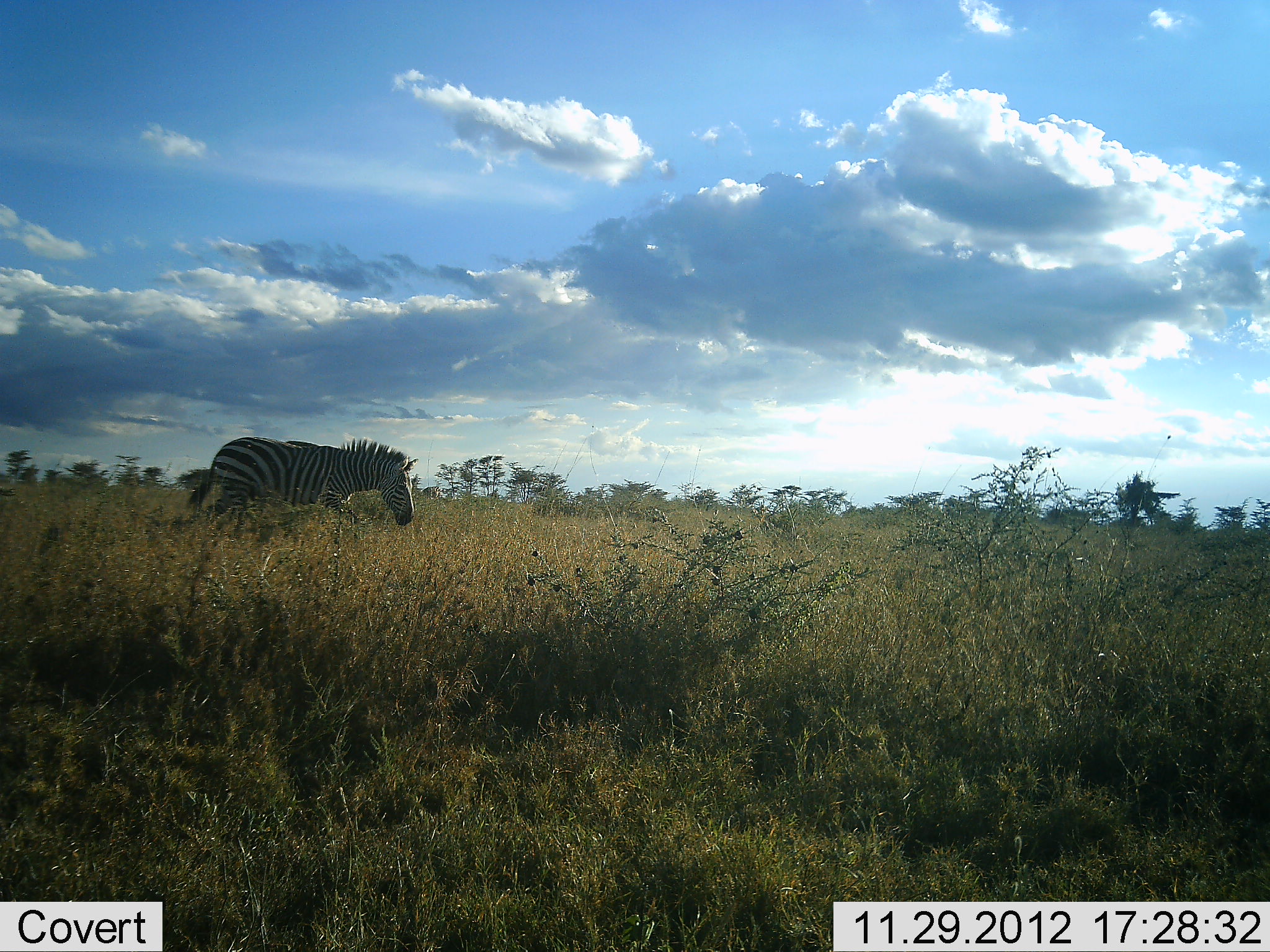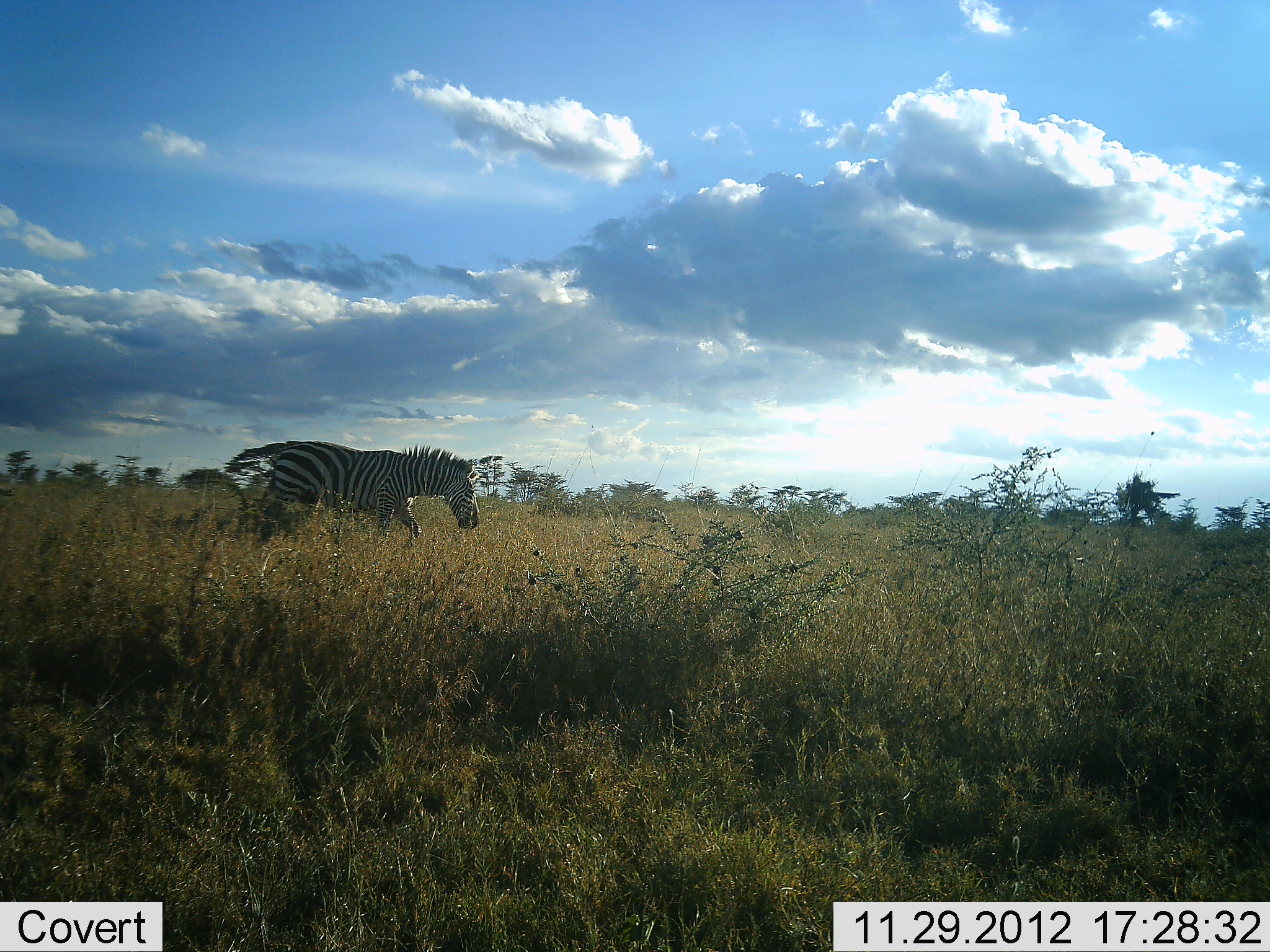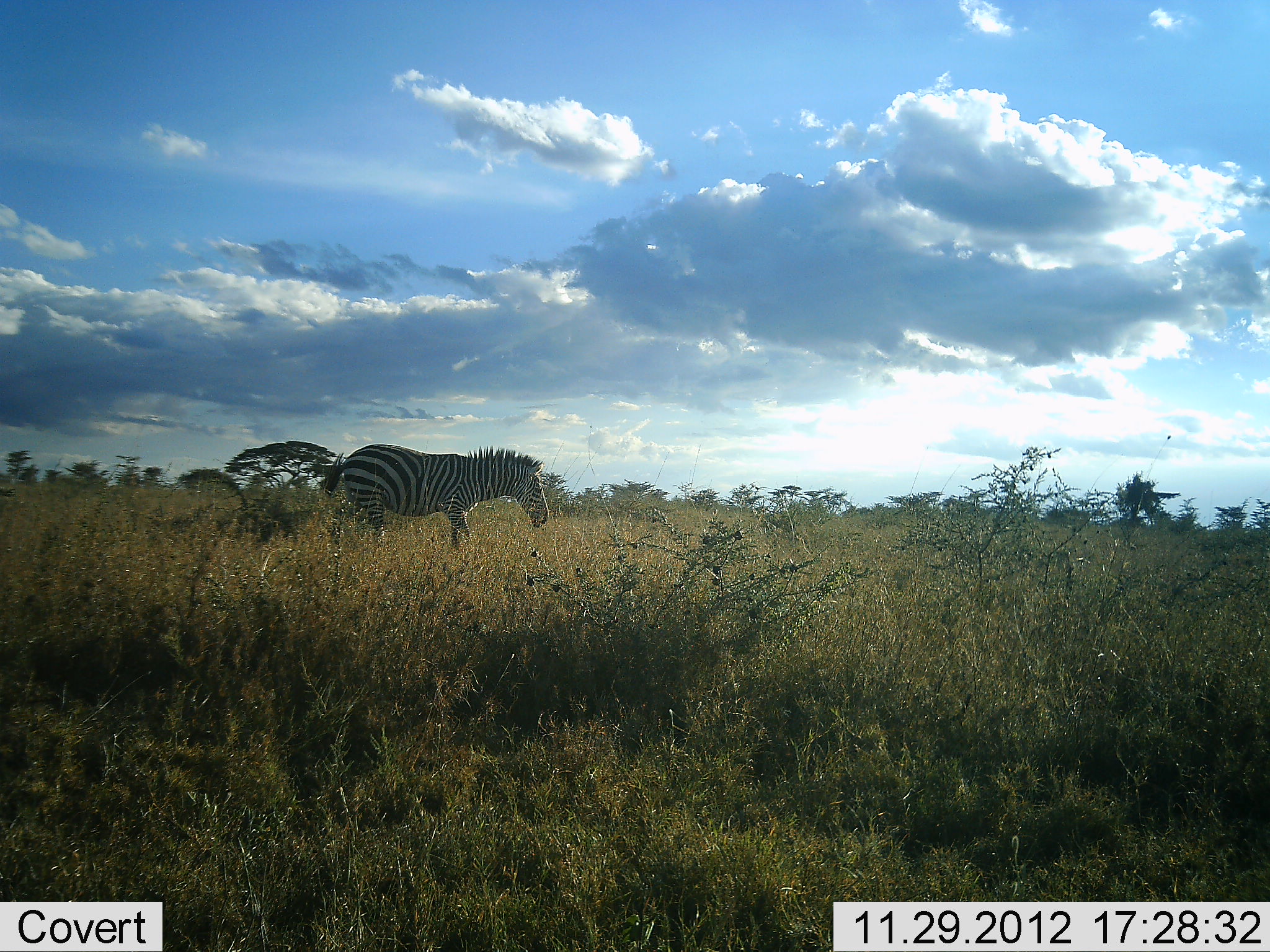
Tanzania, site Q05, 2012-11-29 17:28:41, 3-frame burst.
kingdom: Animalia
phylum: Chordata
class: Mammalia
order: Perissodactyla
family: Equidae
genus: Equus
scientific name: Equus quagga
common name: plains zebra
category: zebra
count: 1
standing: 0%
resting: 0%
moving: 100%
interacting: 0%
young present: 0%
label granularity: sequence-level